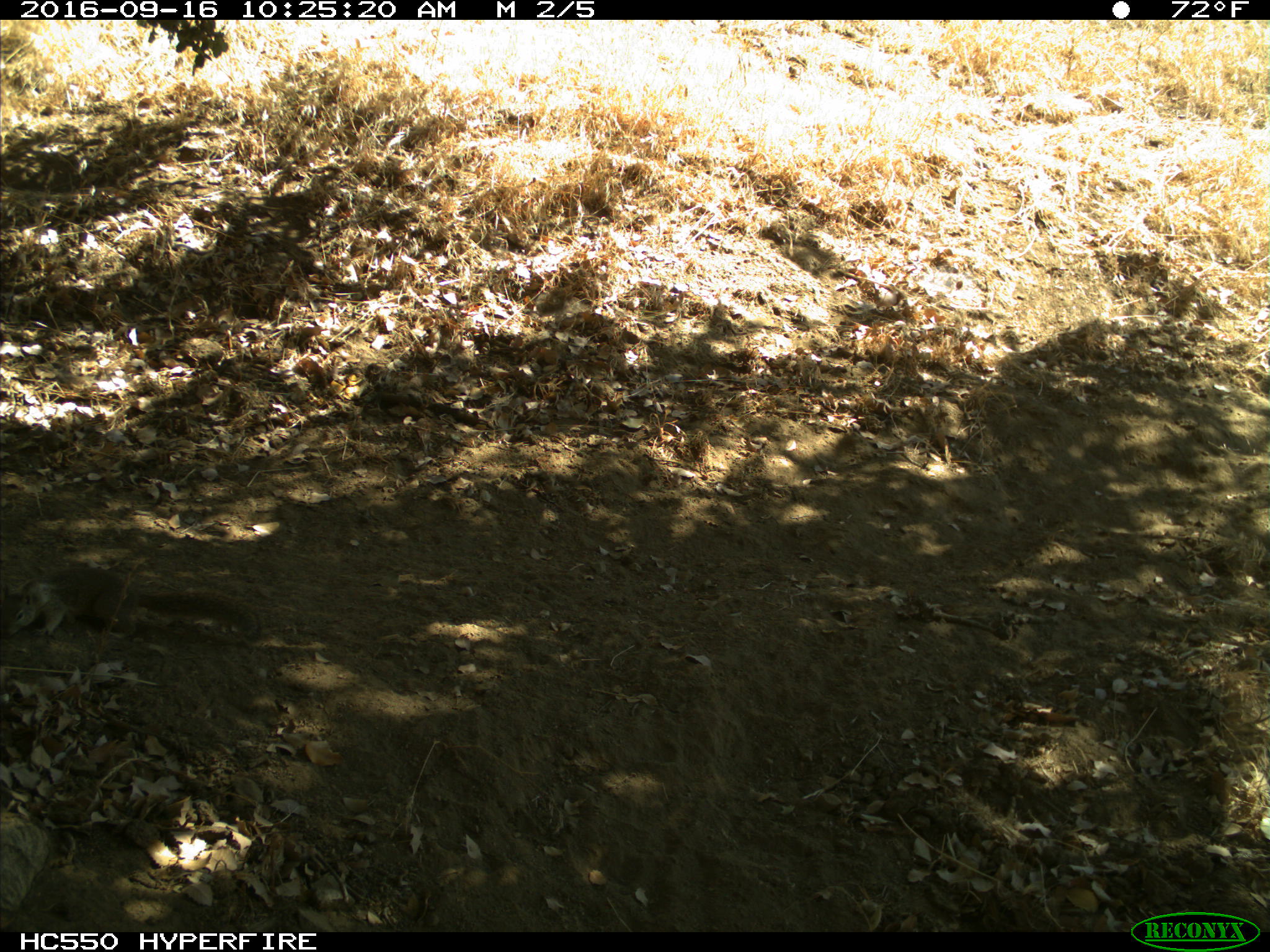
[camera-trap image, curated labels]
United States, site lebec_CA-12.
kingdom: Animalia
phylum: Chordata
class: Mammalia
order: Rodentia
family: Sciuridae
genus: Otospermophilus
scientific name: Otospermophilus beecheyi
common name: california ground squirrel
Otospermophilus beecheyi (california ground squirrel).